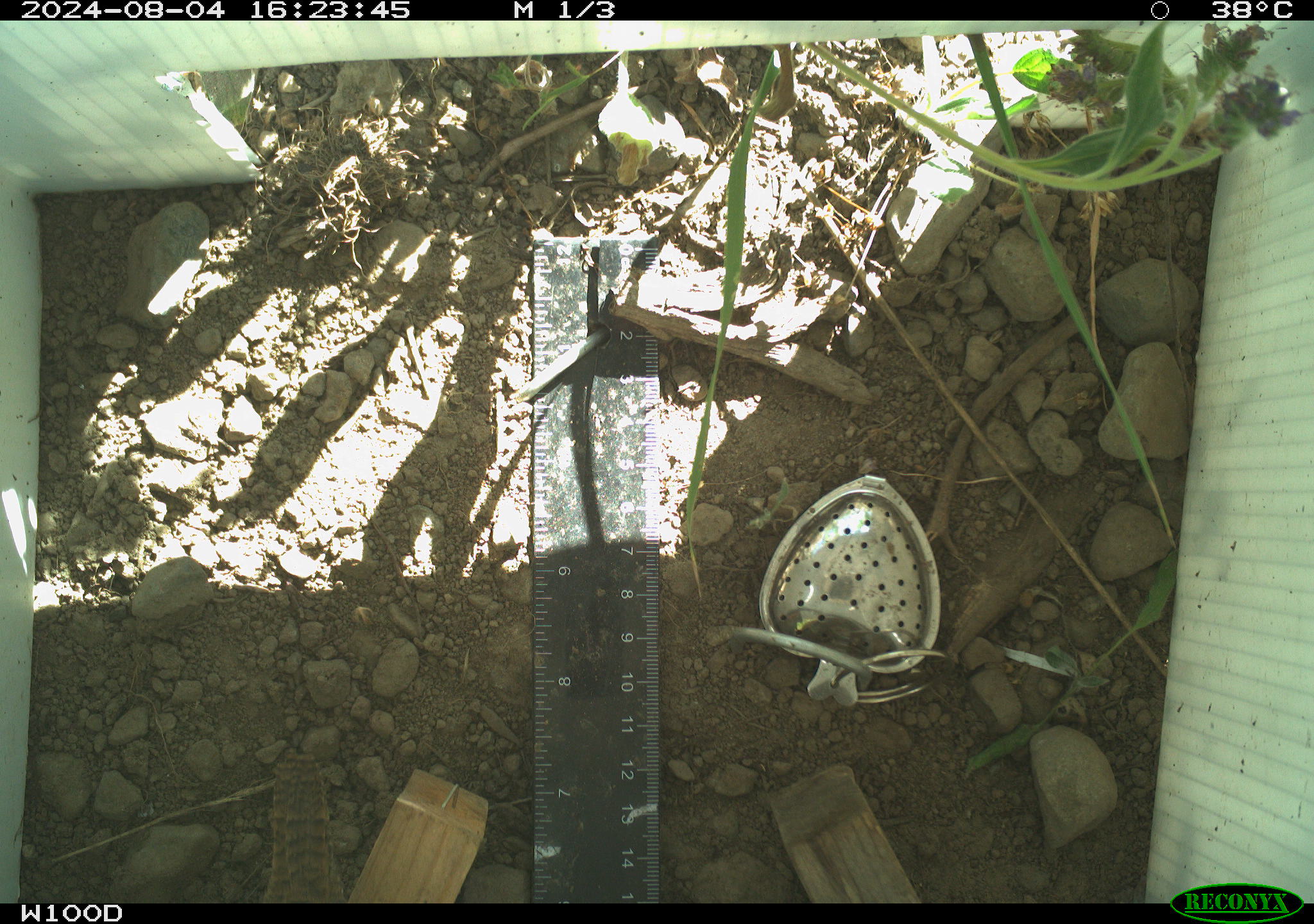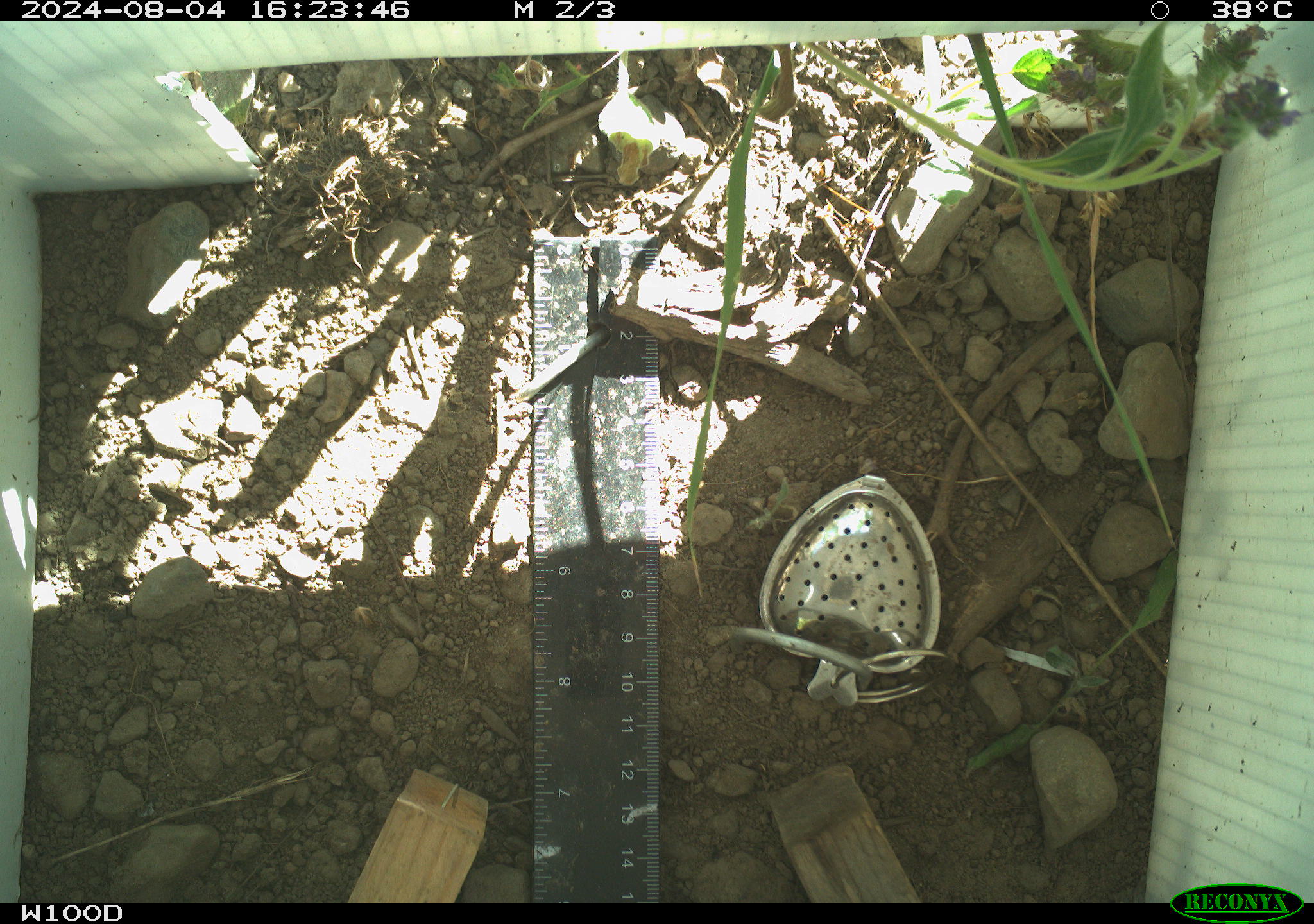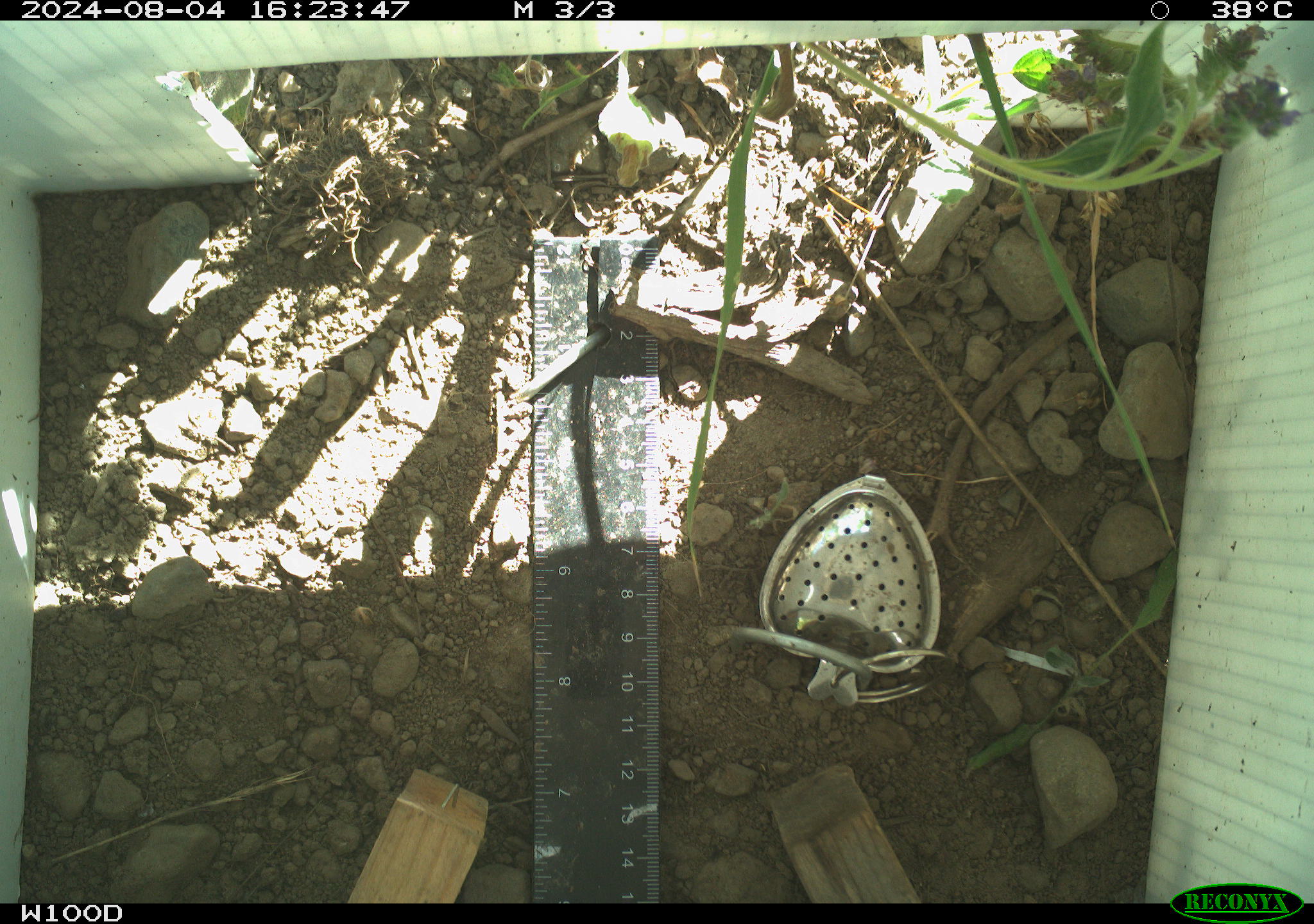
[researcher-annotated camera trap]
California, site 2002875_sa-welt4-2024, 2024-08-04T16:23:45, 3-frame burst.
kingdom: Animalia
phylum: Chordata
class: Aves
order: Passeriformes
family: Troglodytidae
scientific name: Troglodytidae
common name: wren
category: troglodytidae family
Troglodytidae family (wren) (Troglodytidae).